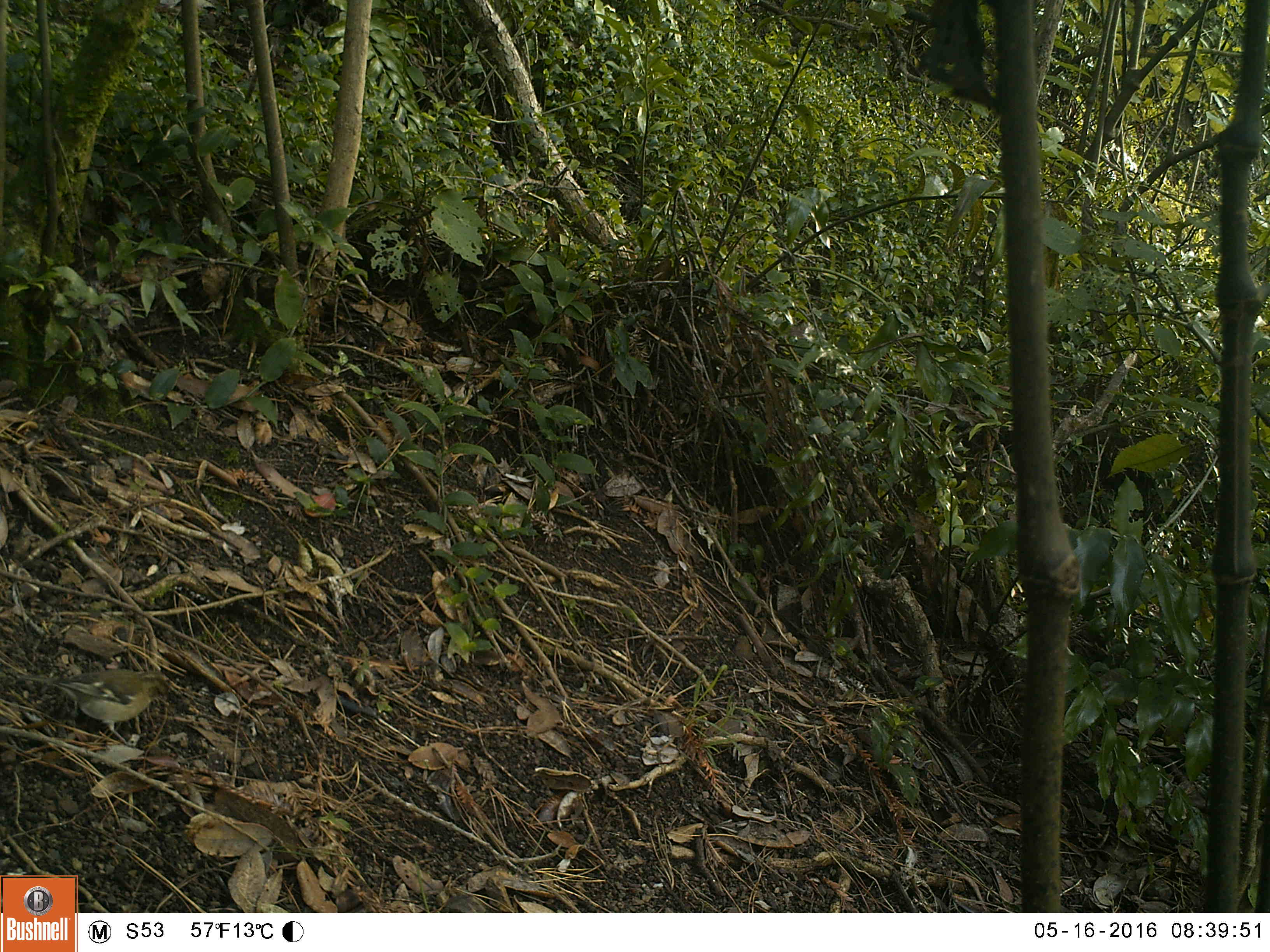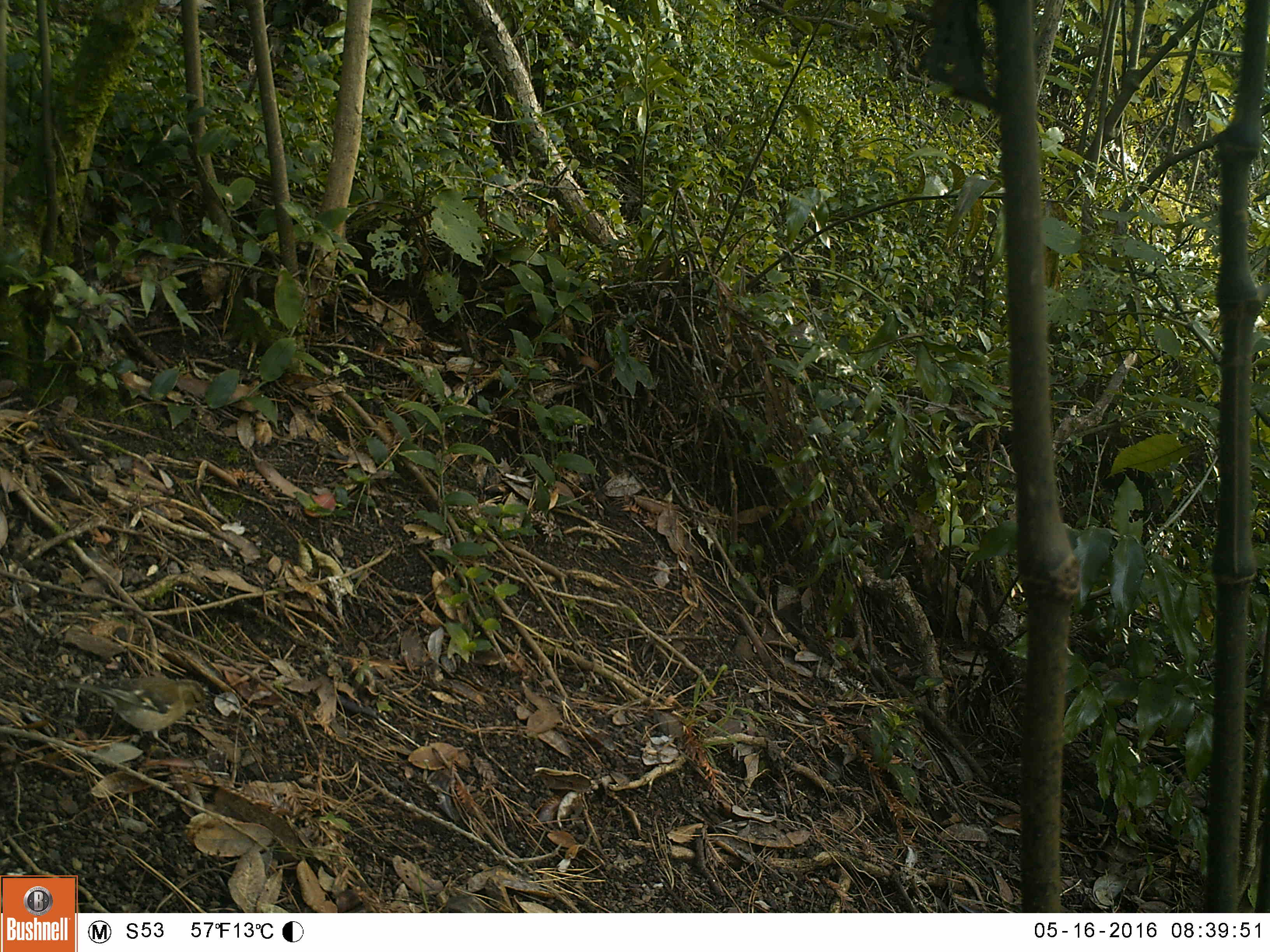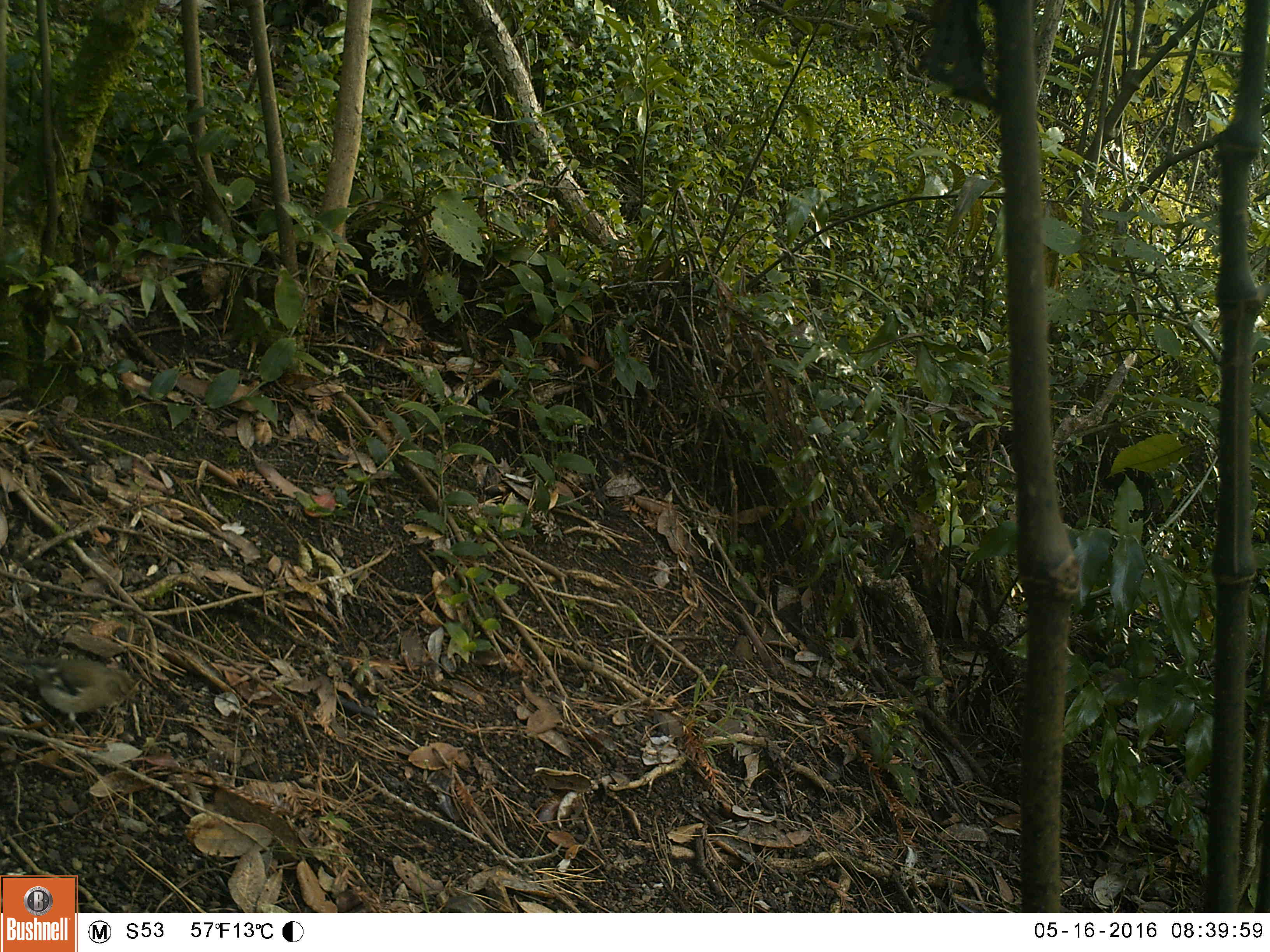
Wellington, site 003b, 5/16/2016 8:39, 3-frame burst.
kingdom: Animalia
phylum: Chordata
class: Aves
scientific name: Aves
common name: bird